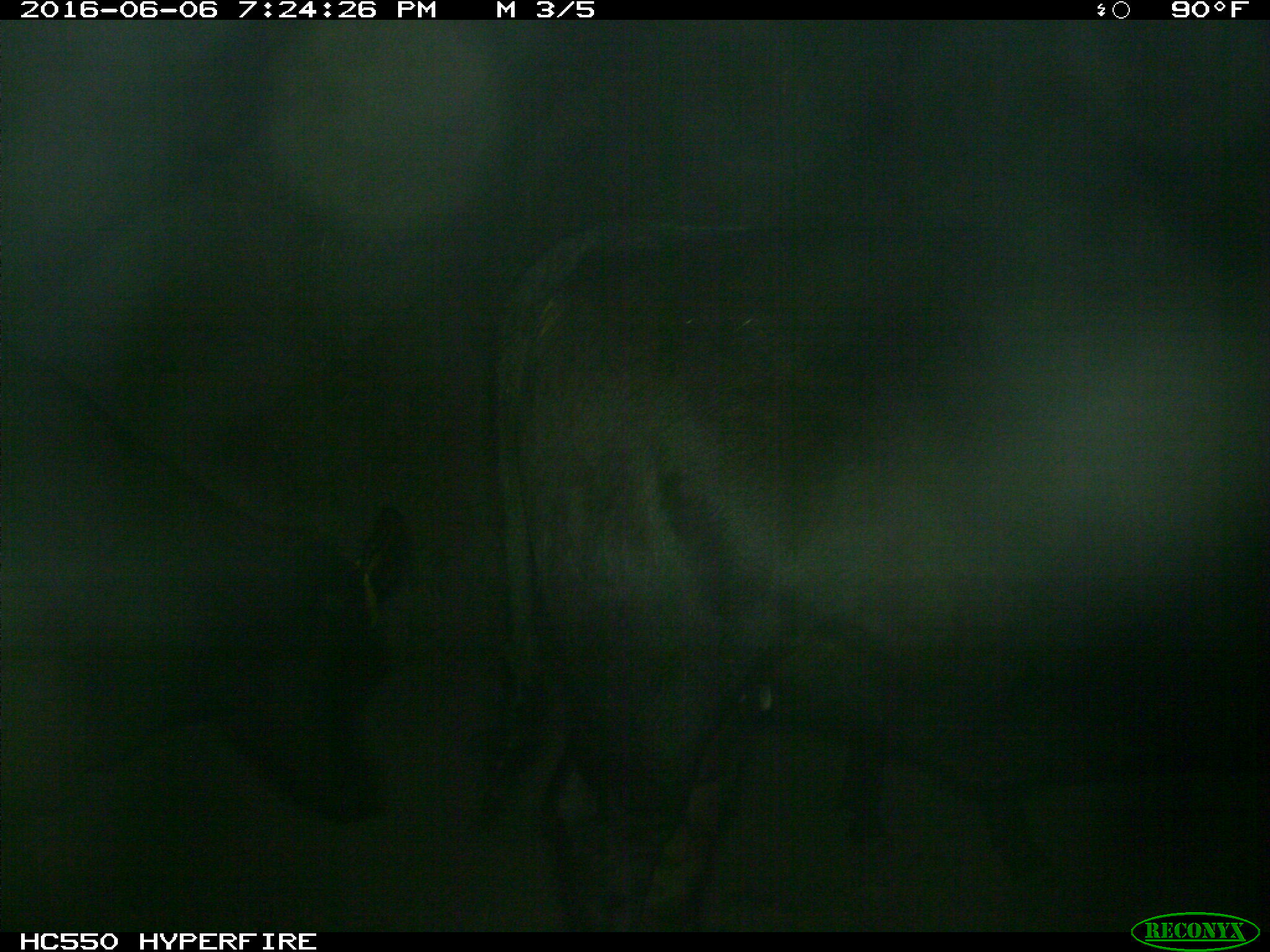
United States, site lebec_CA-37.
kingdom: Animalia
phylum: Chordata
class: Mammalia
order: Artiodactyla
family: Bovidae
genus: Bos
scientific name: Bos taurus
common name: domestic cow